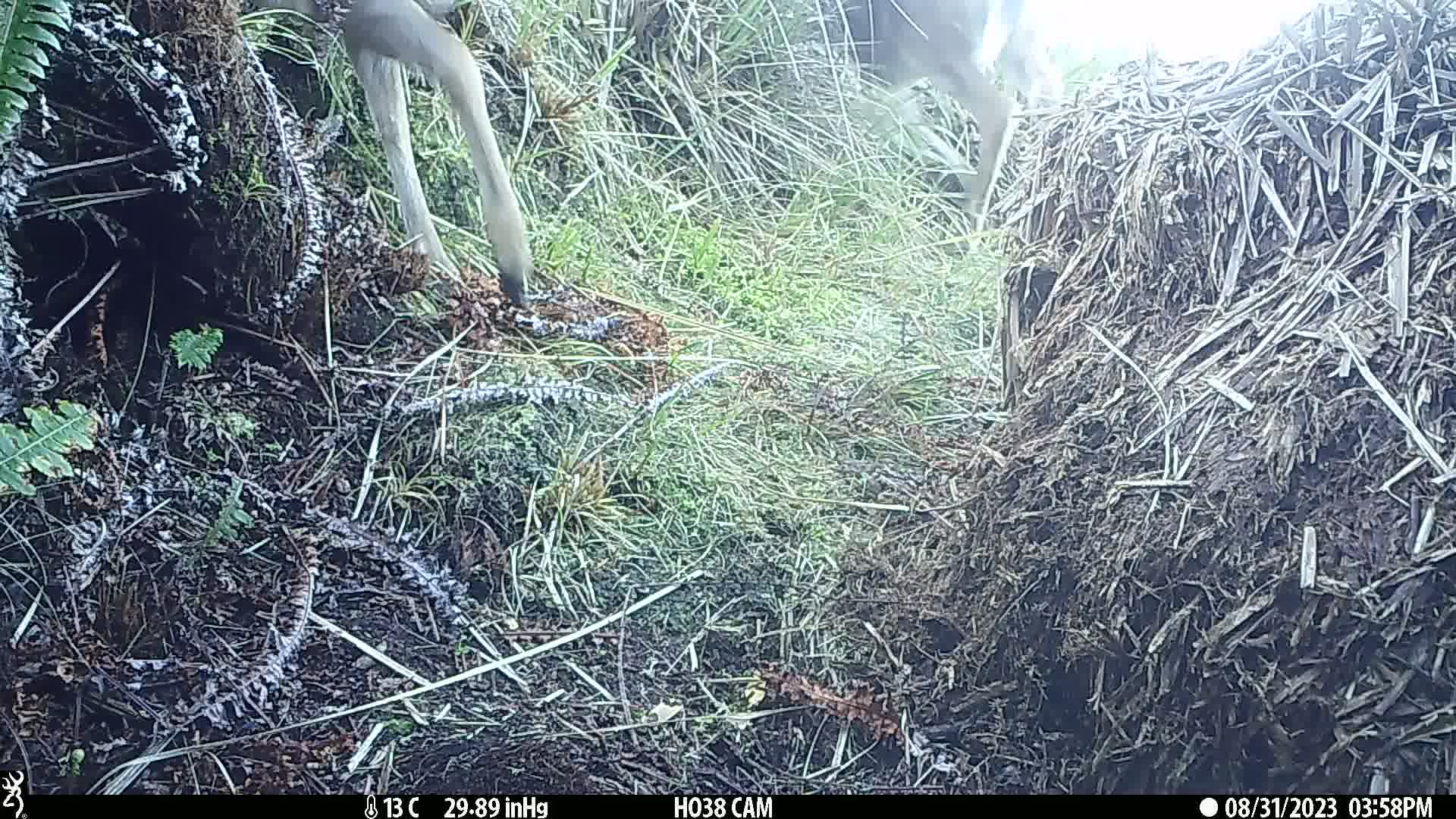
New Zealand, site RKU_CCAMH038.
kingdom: Animalia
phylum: Chordata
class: Mammalia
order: Artiodactyla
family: Cervidae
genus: Odocoileus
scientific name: Odocoileus virginianus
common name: white-tailed deer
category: white tailed deer